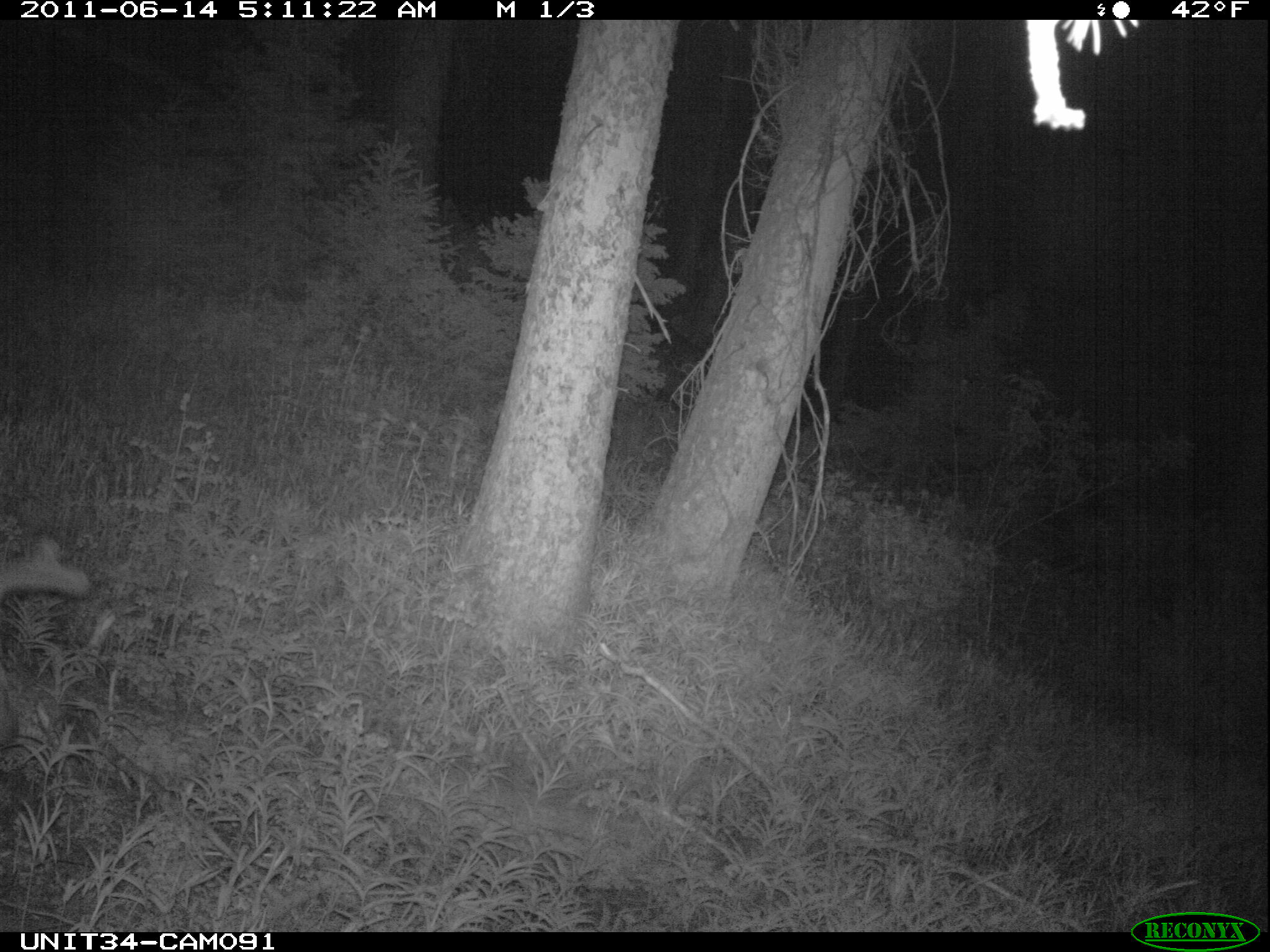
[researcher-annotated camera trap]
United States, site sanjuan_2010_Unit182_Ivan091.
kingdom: Animalia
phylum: Chordata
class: Mammalia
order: Artiodactyla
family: Cervidae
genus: Odocoileus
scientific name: Odocoileus hemionus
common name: mule deer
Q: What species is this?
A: Odocoileus hemionus (mule deer).